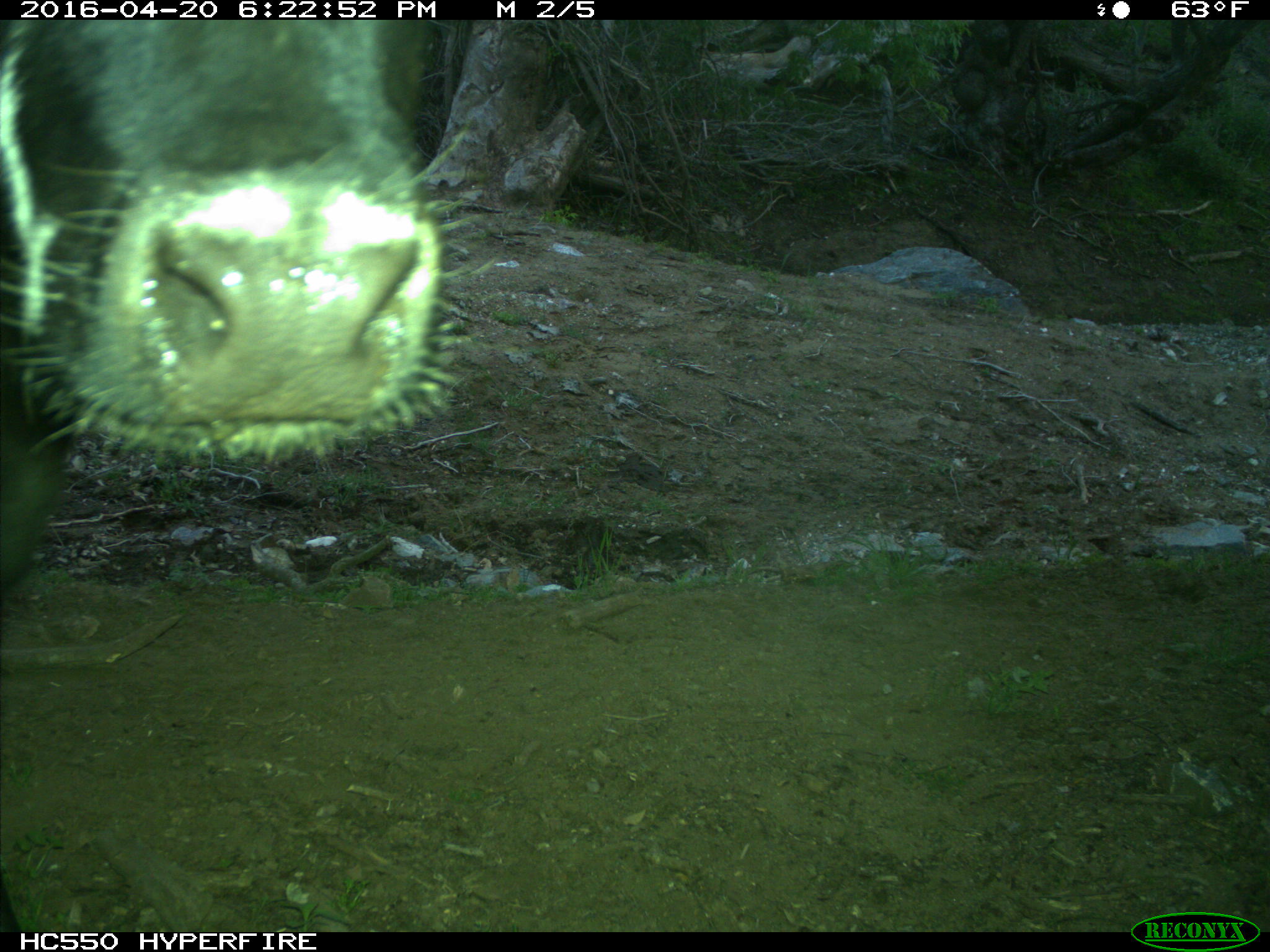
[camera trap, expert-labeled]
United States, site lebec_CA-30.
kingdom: Animalia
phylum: Chordata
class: Mammalia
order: Artiodactyla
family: Bovidae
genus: Bos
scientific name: Bos taurus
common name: domestic cow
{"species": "Bos taurus (domestic cow)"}